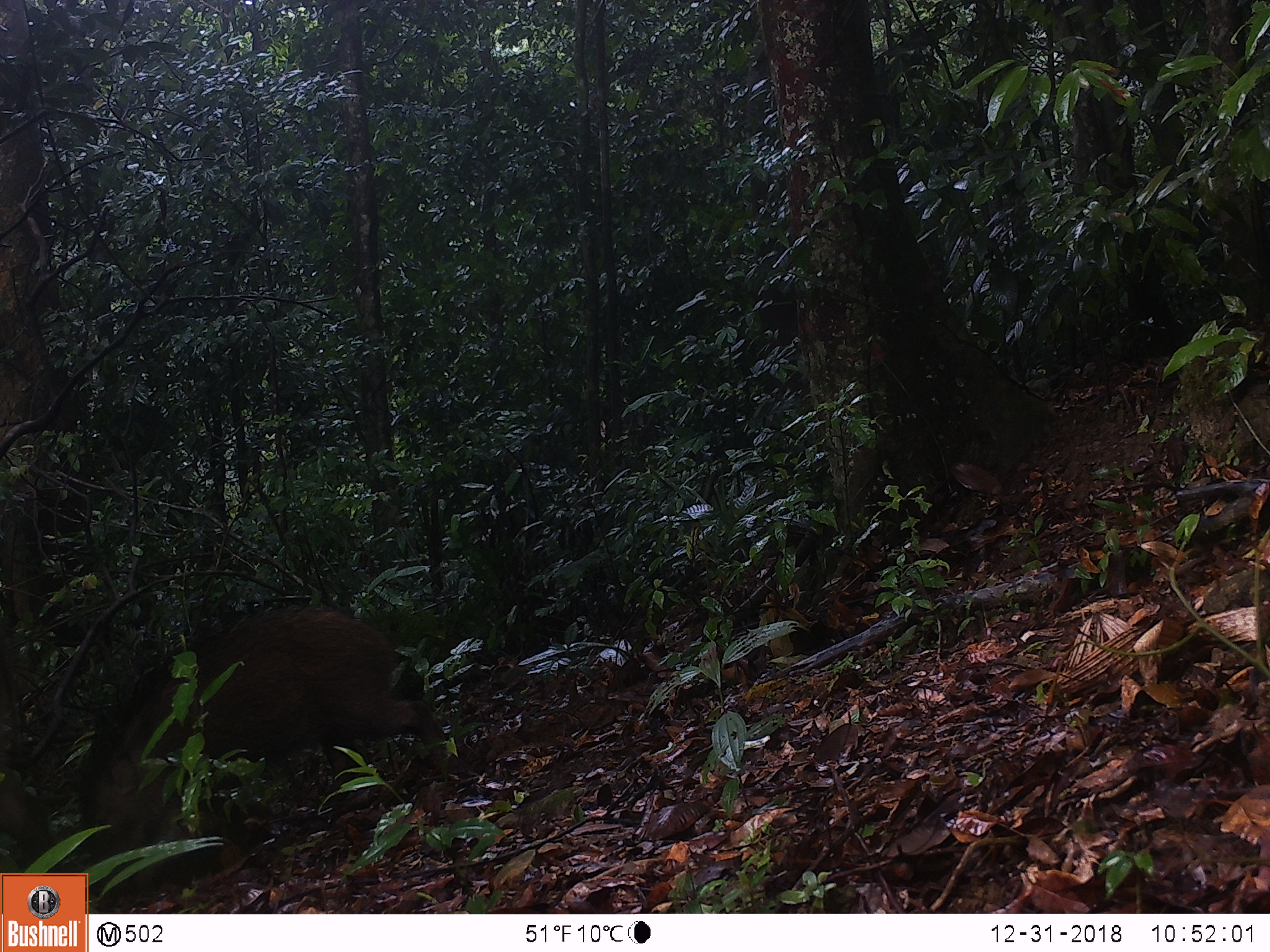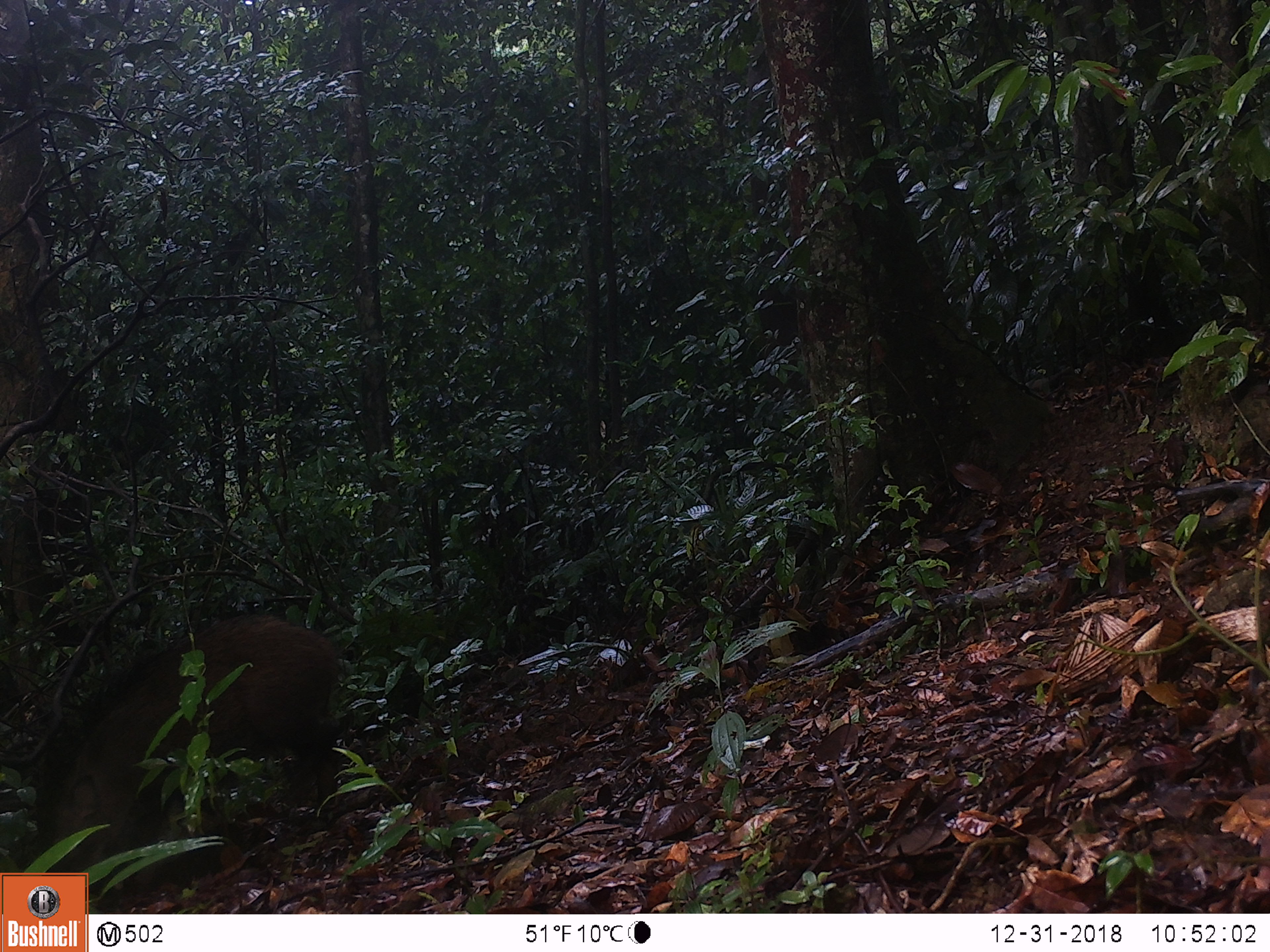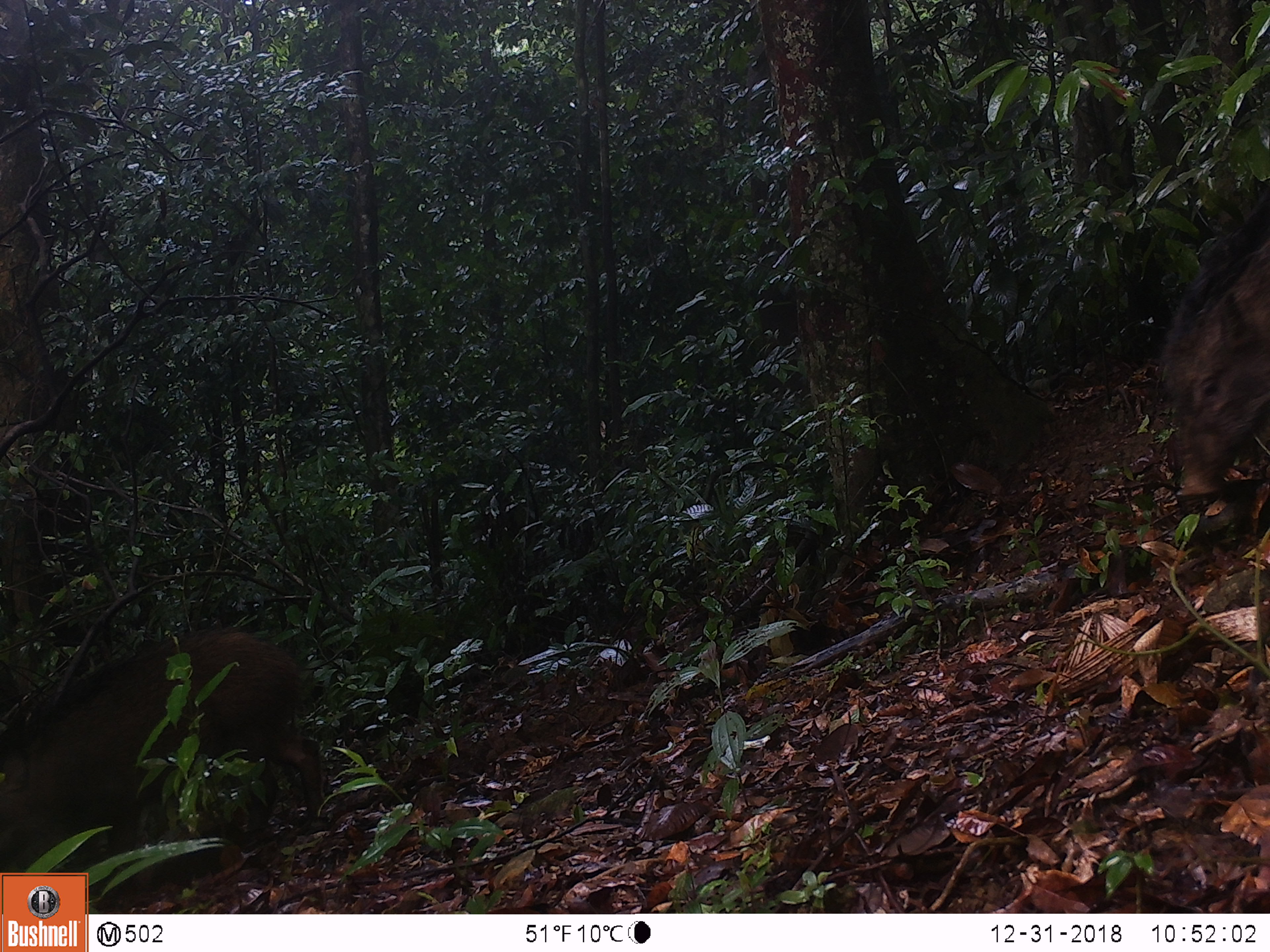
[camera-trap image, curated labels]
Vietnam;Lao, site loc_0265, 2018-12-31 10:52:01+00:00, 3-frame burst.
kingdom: Animalia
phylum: Chordata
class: Mammalia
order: Artiodactyla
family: Suidae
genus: Sus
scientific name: Sus scrofa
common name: eurasian wild pig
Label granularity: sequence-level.